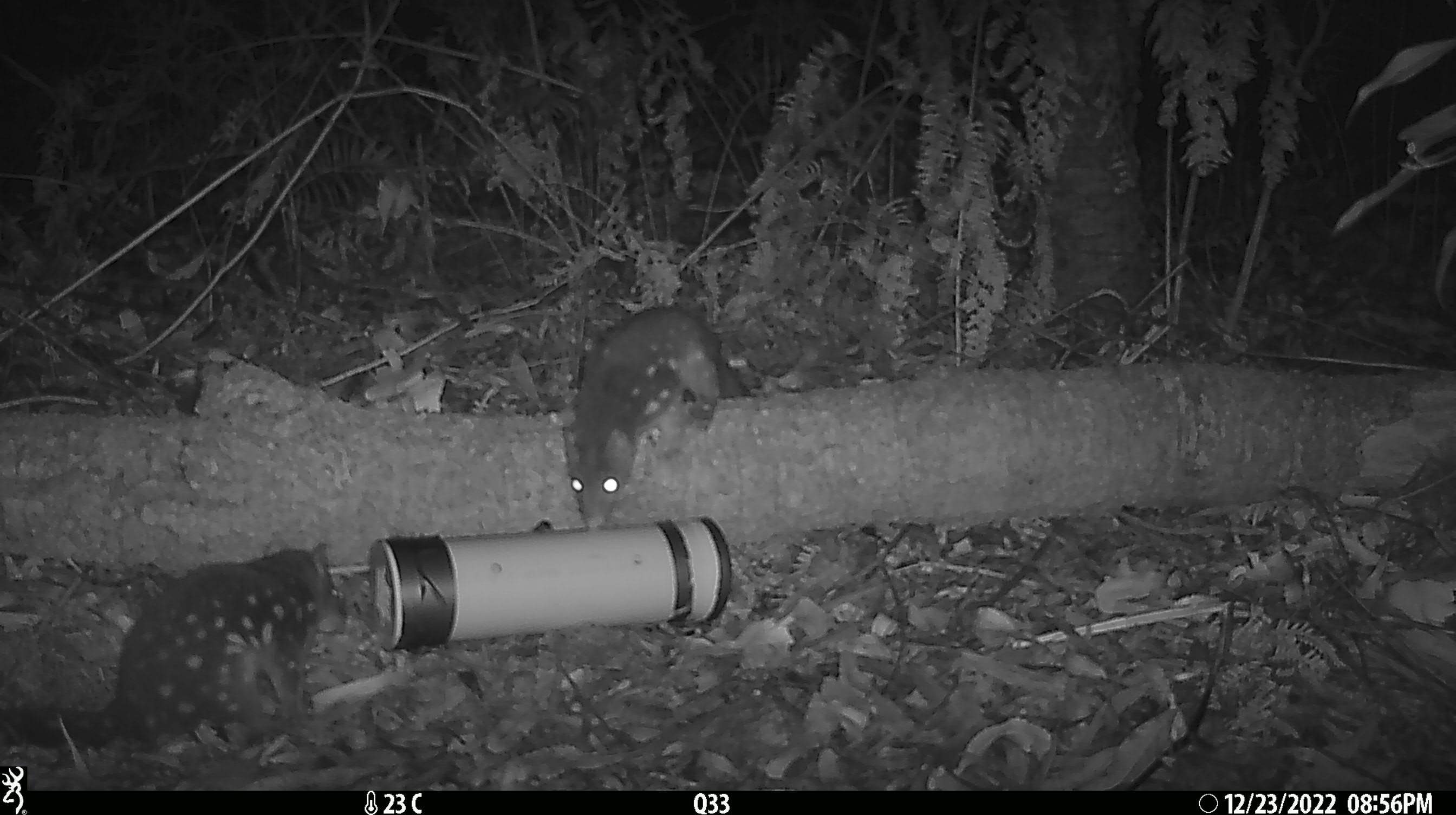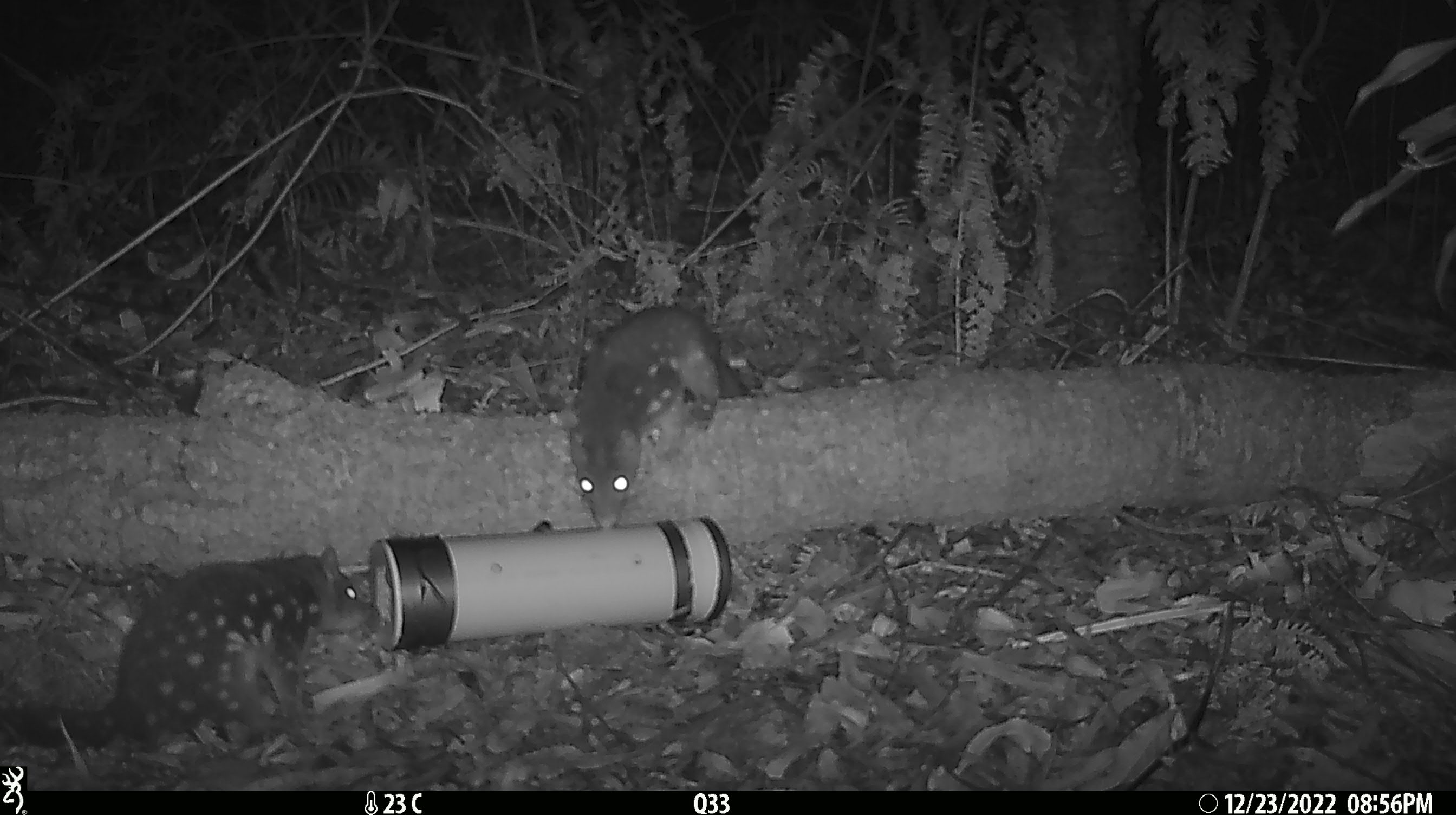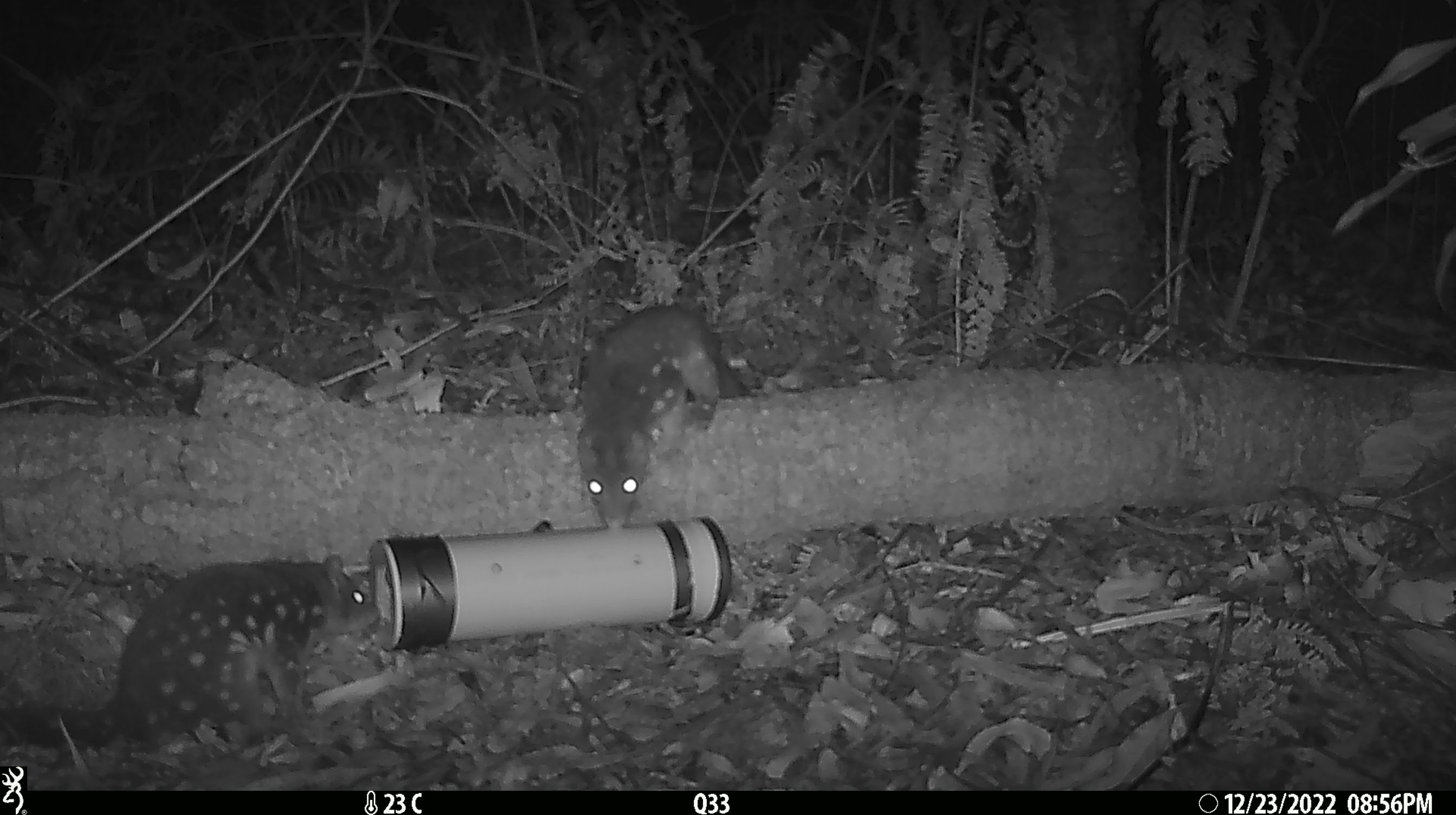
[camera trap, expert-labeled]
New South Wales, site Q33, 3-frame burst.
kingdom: Animalia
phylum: Chordata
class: Mammalia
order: Dasyuromorphia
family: Dasyuridae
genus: Dasyurus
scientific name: Dasyurus maculatus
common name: spotted-tailed quoll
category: quoll